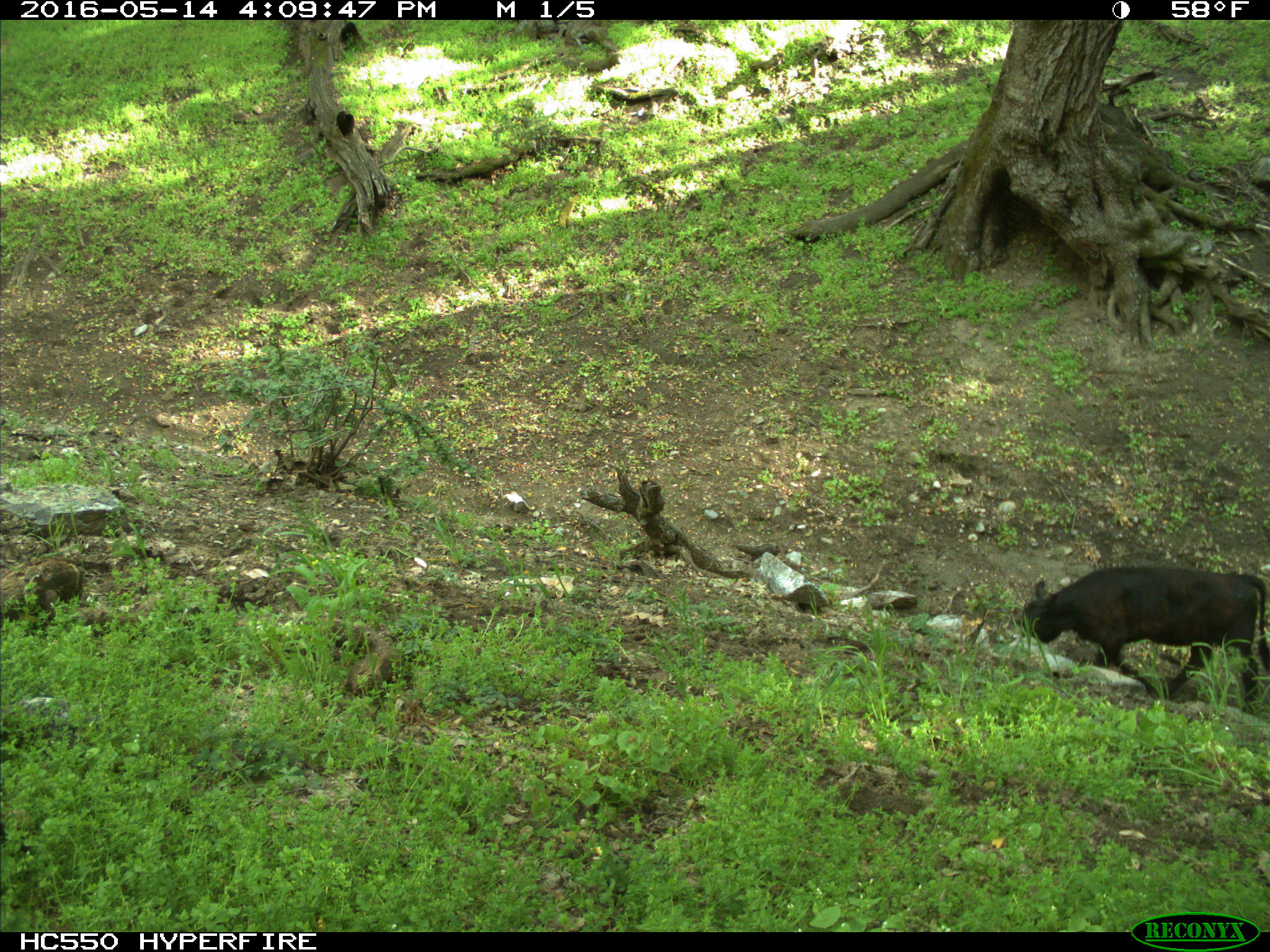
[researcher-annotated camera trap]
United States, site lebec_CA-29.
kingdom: Animalia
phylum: Chordata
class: Mammalia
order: Artiodactyla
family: Bovidae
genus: Bos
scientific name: Bos taurus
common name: domestic cow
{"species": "Bos taurus (domestic cow)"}